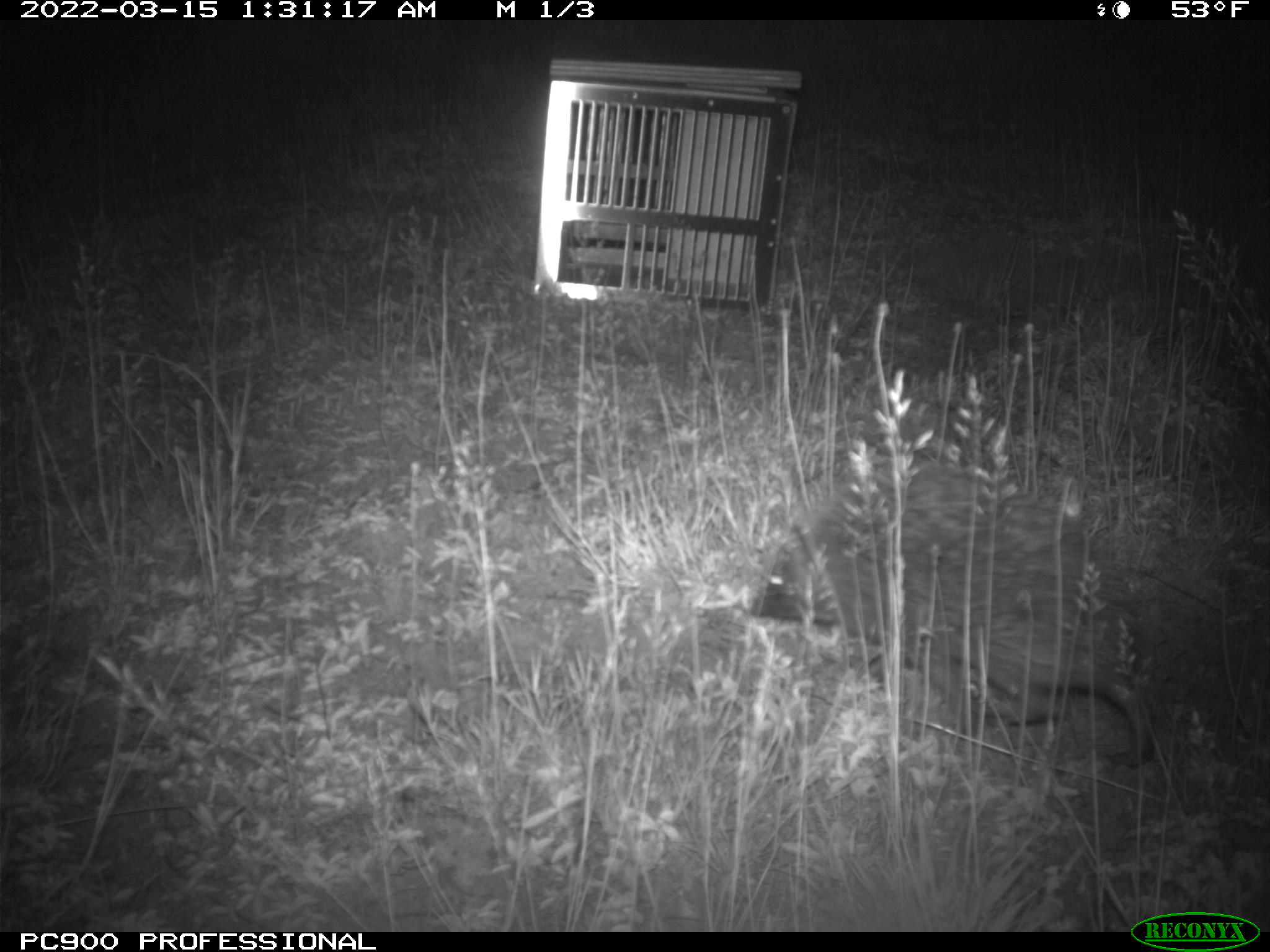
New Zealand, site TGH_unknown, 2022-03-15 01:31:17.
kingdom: Animalia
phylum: Chordata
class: Mammalia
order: Eulipotyphla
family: Erinaceidae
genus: Erinaceus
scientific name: Erinaceus europaeus europaeus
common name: european hedgehog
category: hedgehog